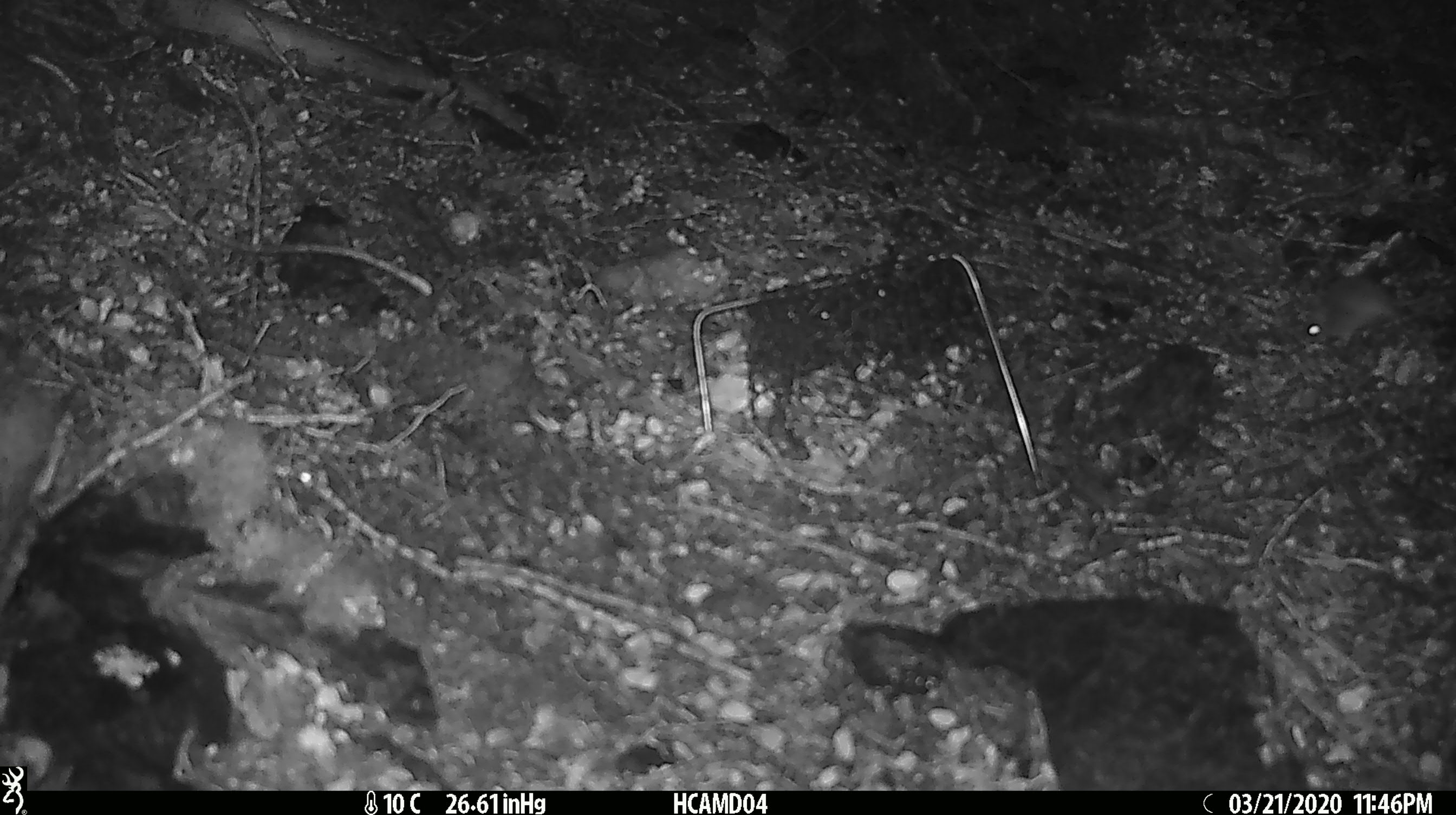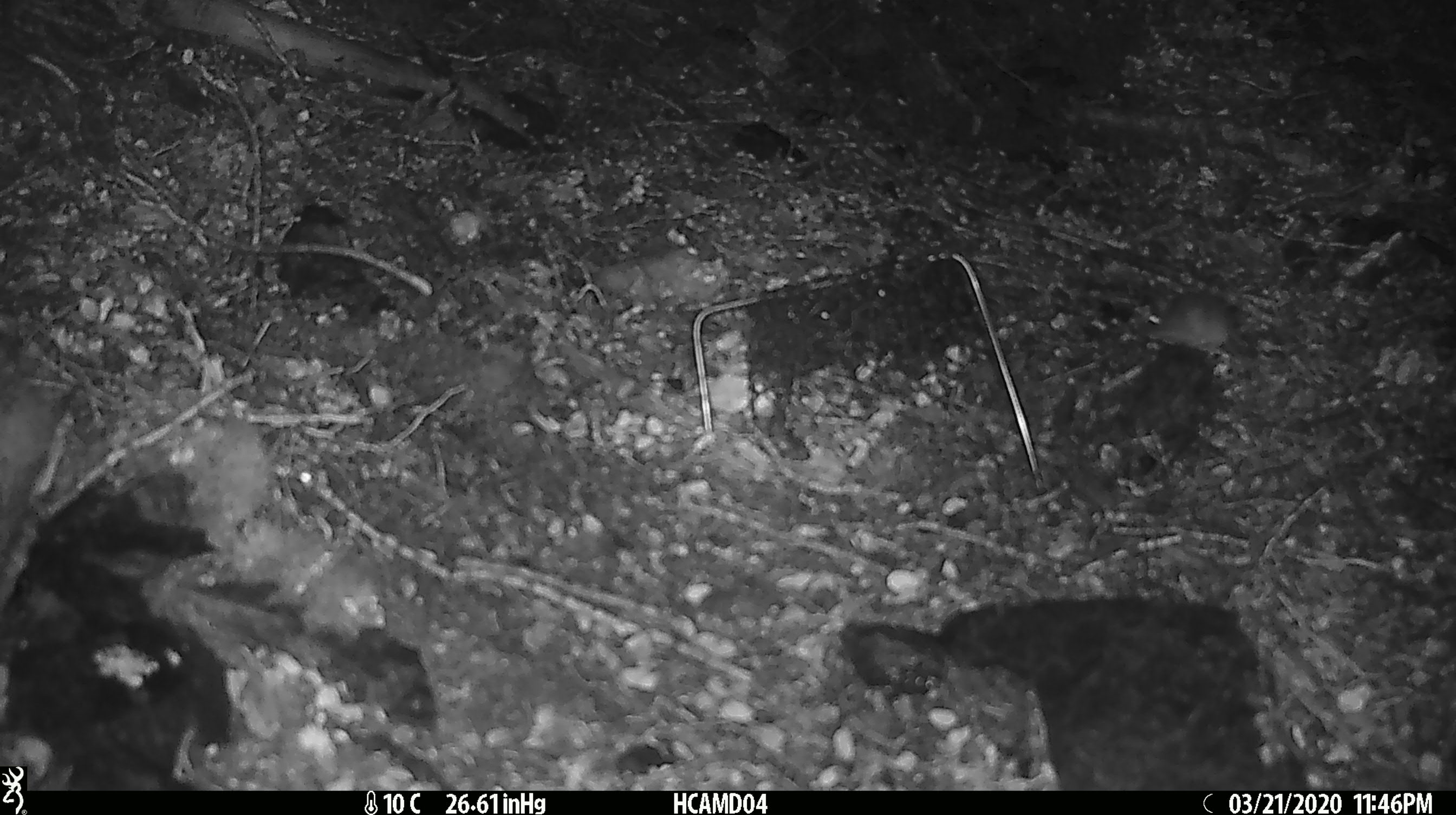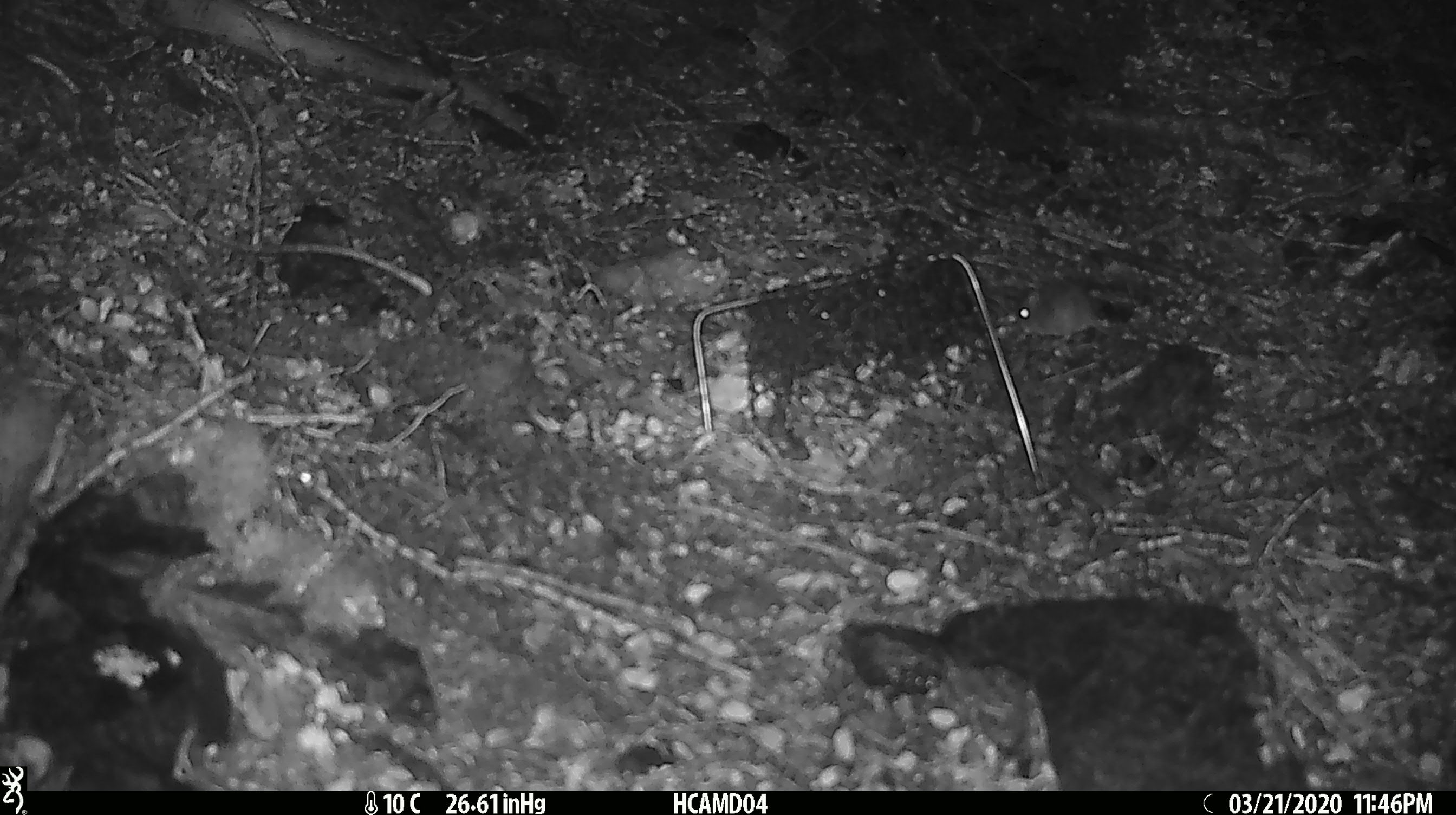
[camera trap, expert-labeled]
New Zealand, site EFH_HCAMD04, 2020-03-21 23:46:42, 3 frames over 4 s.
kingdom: Animalia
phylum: Chordata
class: Mammalia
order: Rodentia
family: Muridae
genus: Mus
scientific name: Mus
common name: mouse